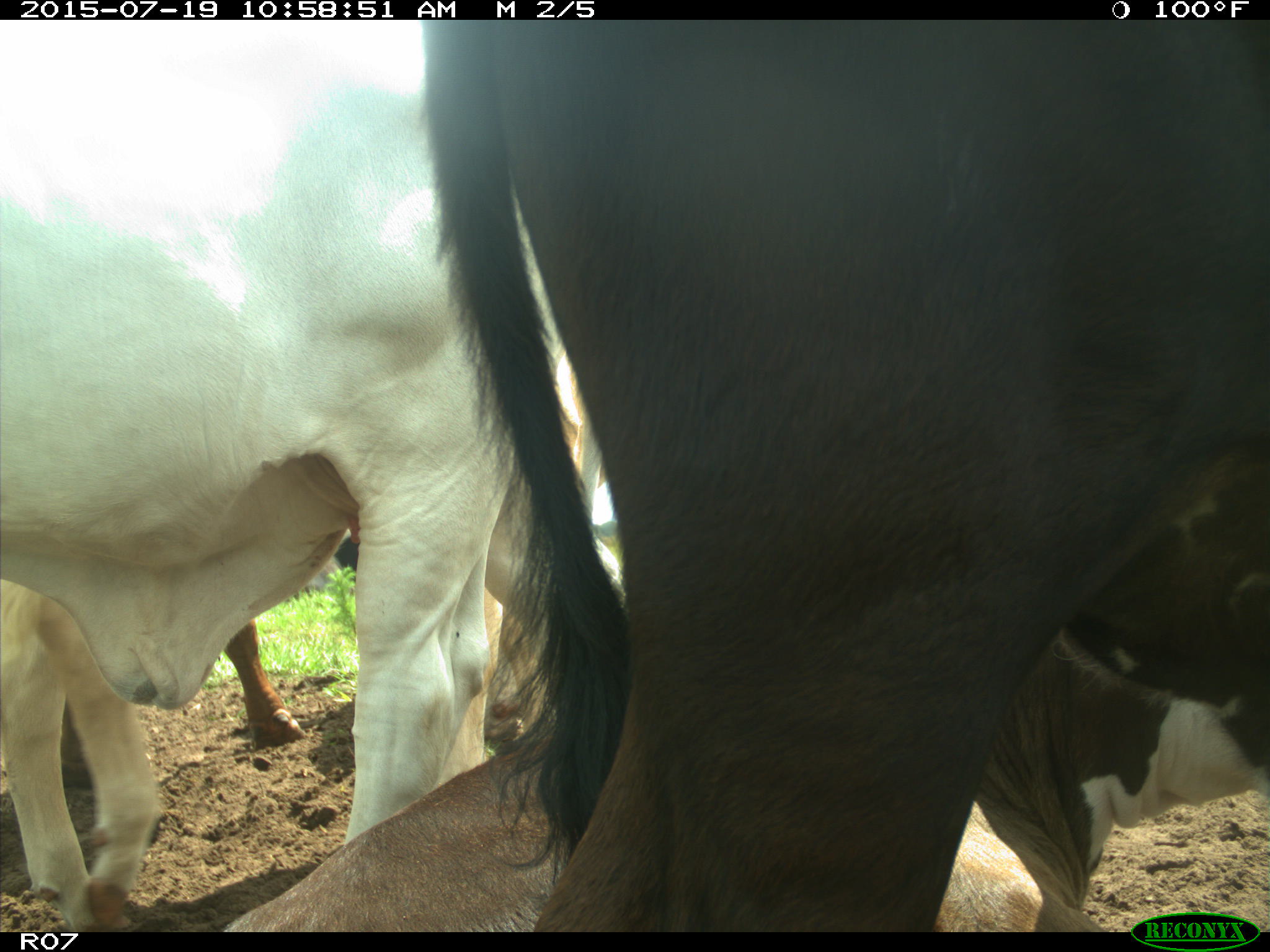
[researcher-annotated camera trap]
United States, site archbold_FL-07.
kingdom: Animalia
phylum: Chordata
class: Mammalia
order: Artiodactyla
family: Bovidae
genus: Bos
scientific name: Bos taurus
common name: domestic cow